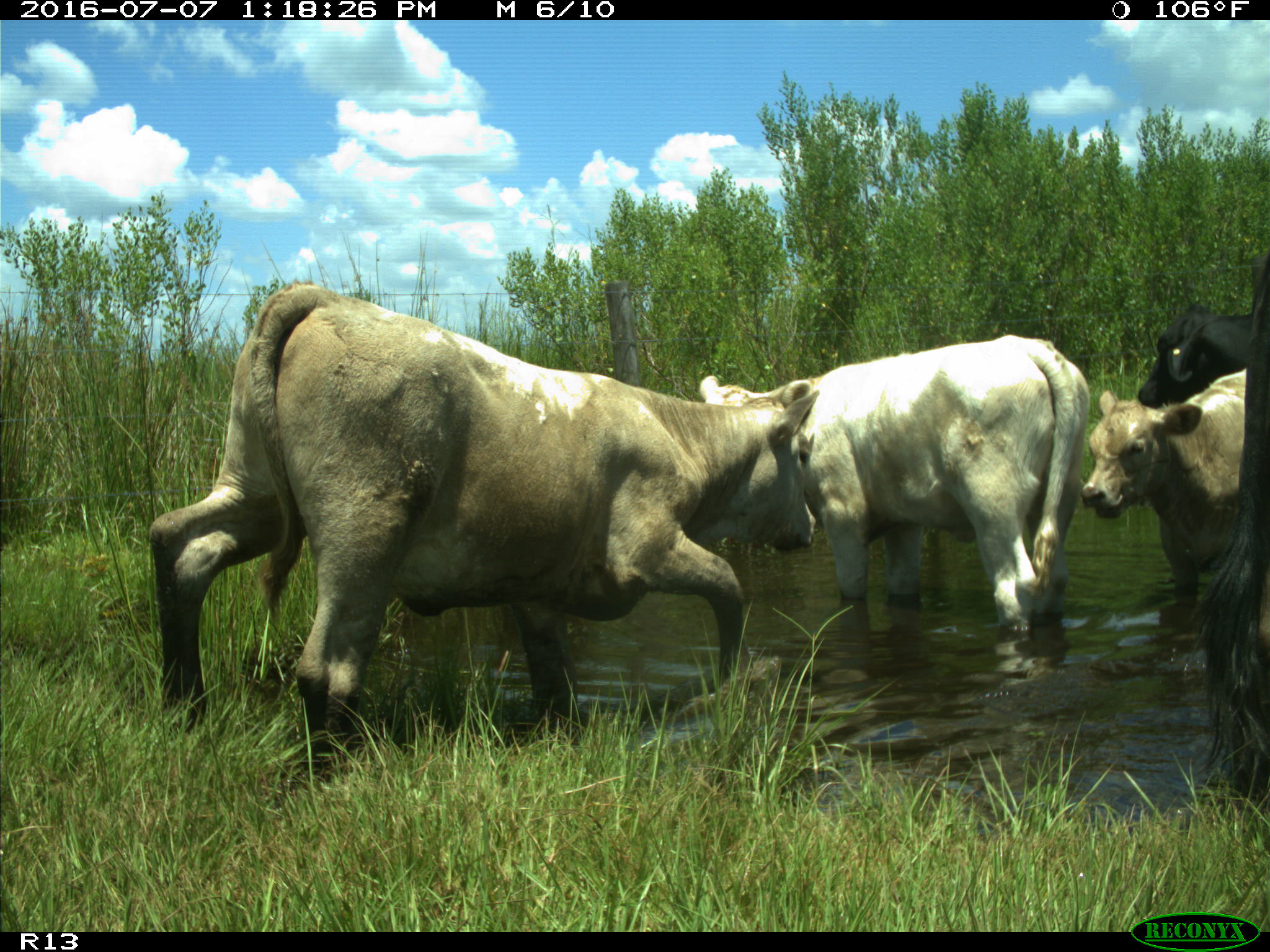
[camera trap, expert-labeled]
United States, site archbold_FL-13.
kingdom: Animalia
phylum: Chordata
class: Mammalia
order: Artiodactyla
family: Bovidae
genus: Bos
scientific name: Bos taurus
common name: domestic cow